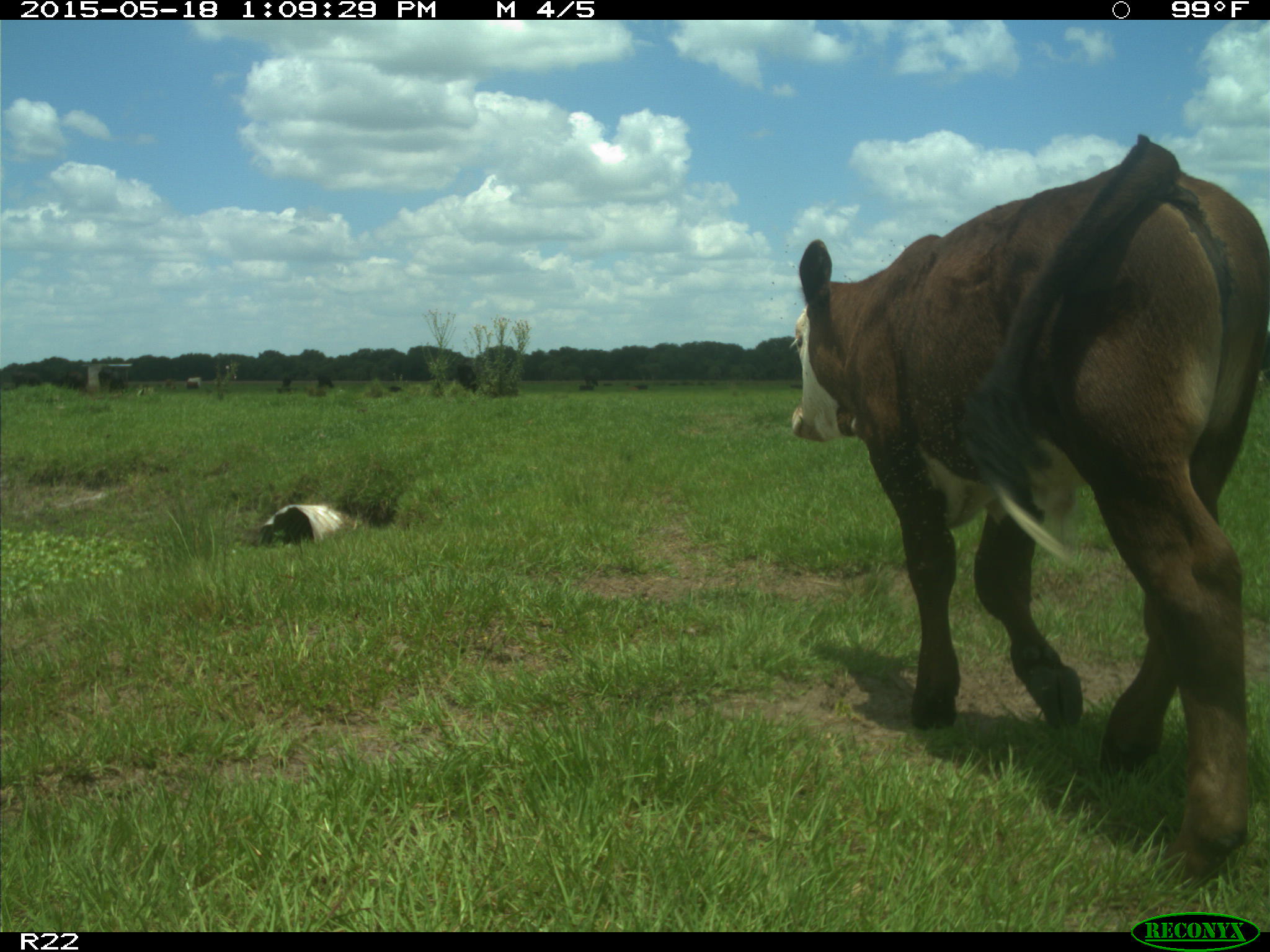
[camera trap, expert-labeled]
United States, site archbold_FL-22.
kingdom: Animalia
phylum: Chordata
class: Mammalia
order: Artiodactyla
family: Bovidae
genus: Bos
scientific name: Bos taurus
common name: domestic cow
Bos taurus (domestic cow).